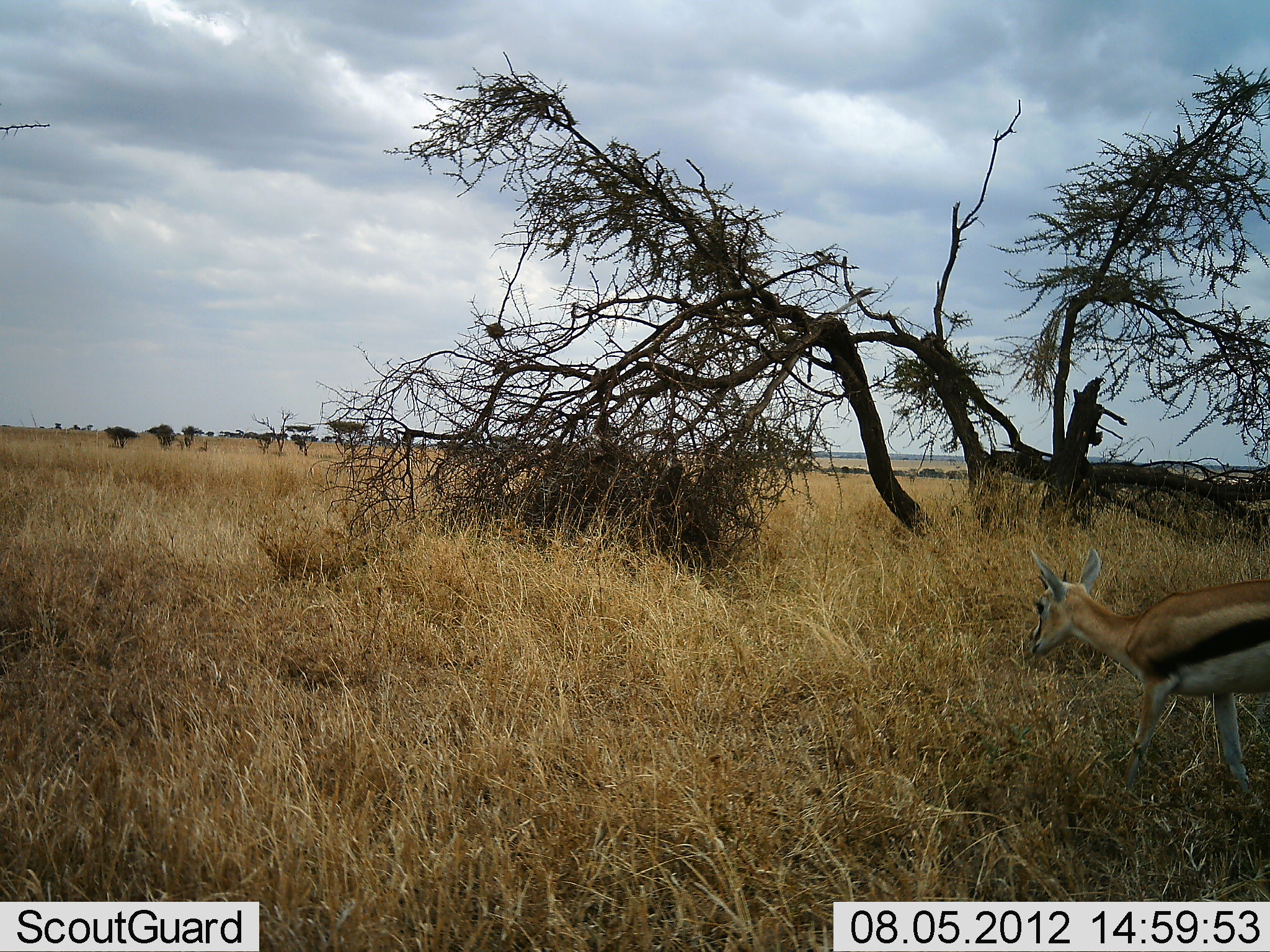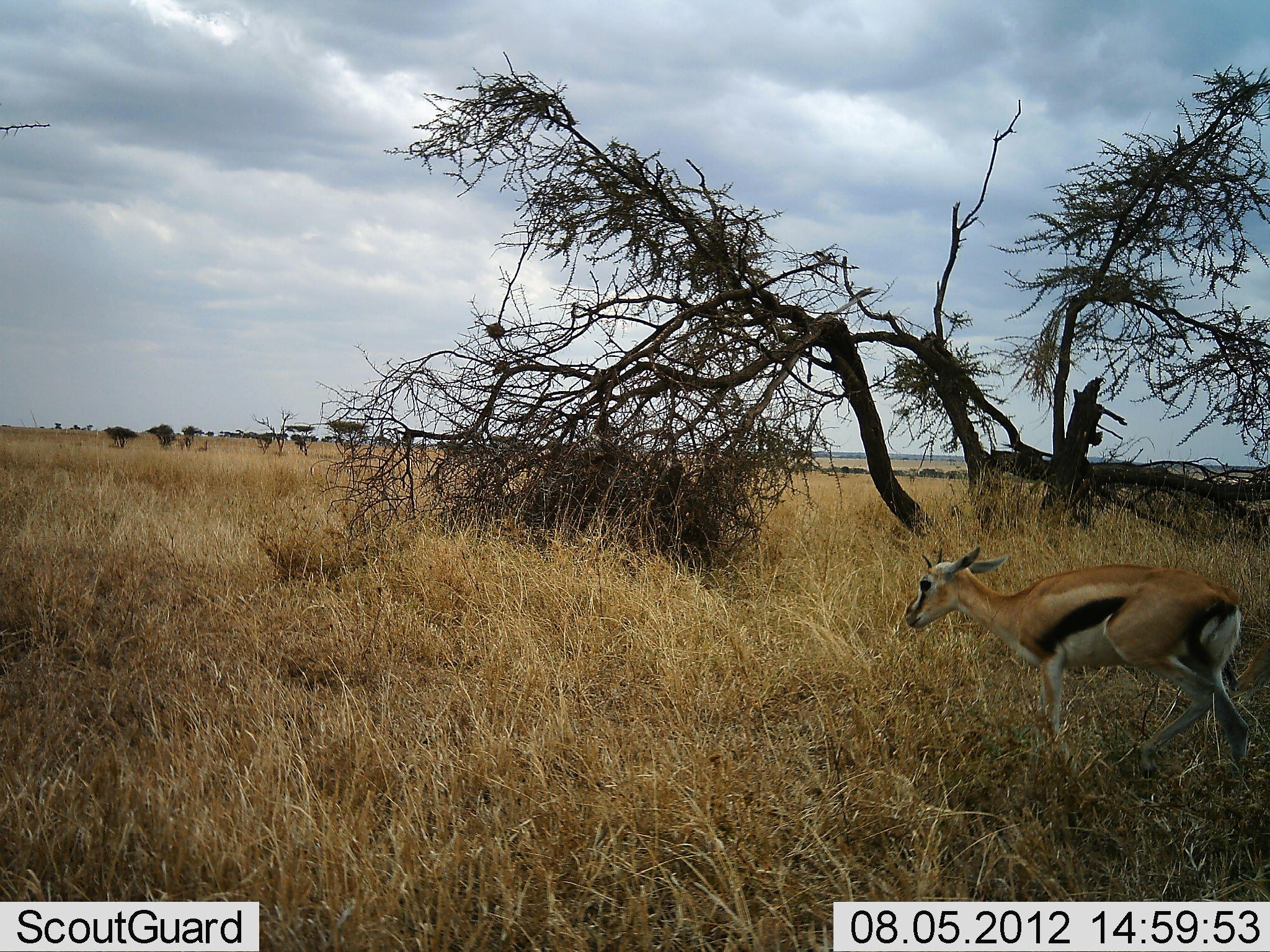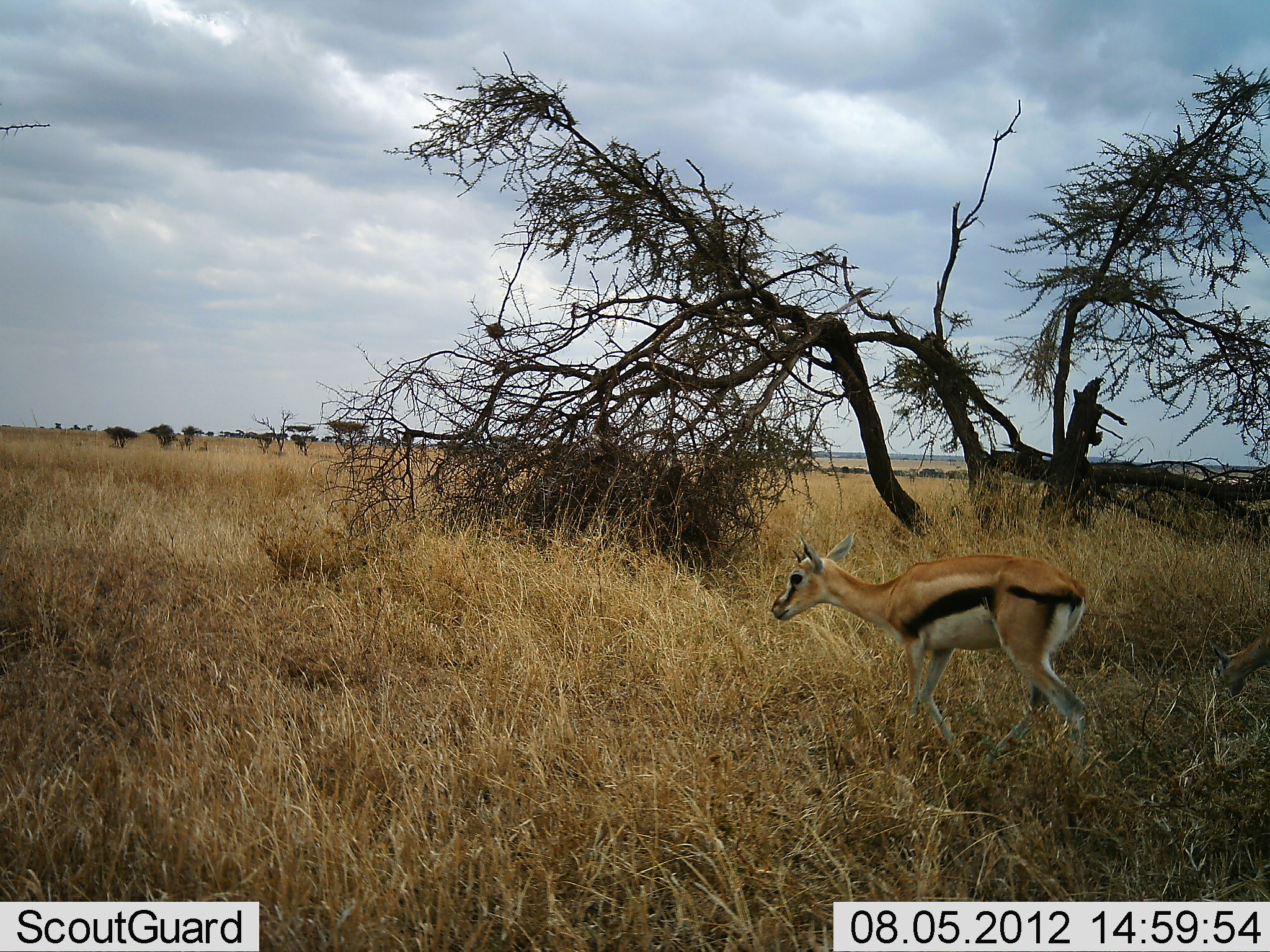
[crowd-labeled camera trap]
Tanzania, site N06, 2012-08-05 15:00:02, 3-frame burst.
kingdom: Animalia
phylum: Chordata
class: Mammalia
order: Artiodactyla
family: Bovidae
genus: Eudorcas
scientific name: Eudorcas thomsonii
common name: thomson's gazelle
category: gazellethomsons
Gazellethomsons (thomson's gazelle) (Eudorcas thomsonii), count 1. Behavior (volunteer vote fractions): standing 0%, resting 0%, moving 100%, interacting 0%. Young present (vote fraction): 0%. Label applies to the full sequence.